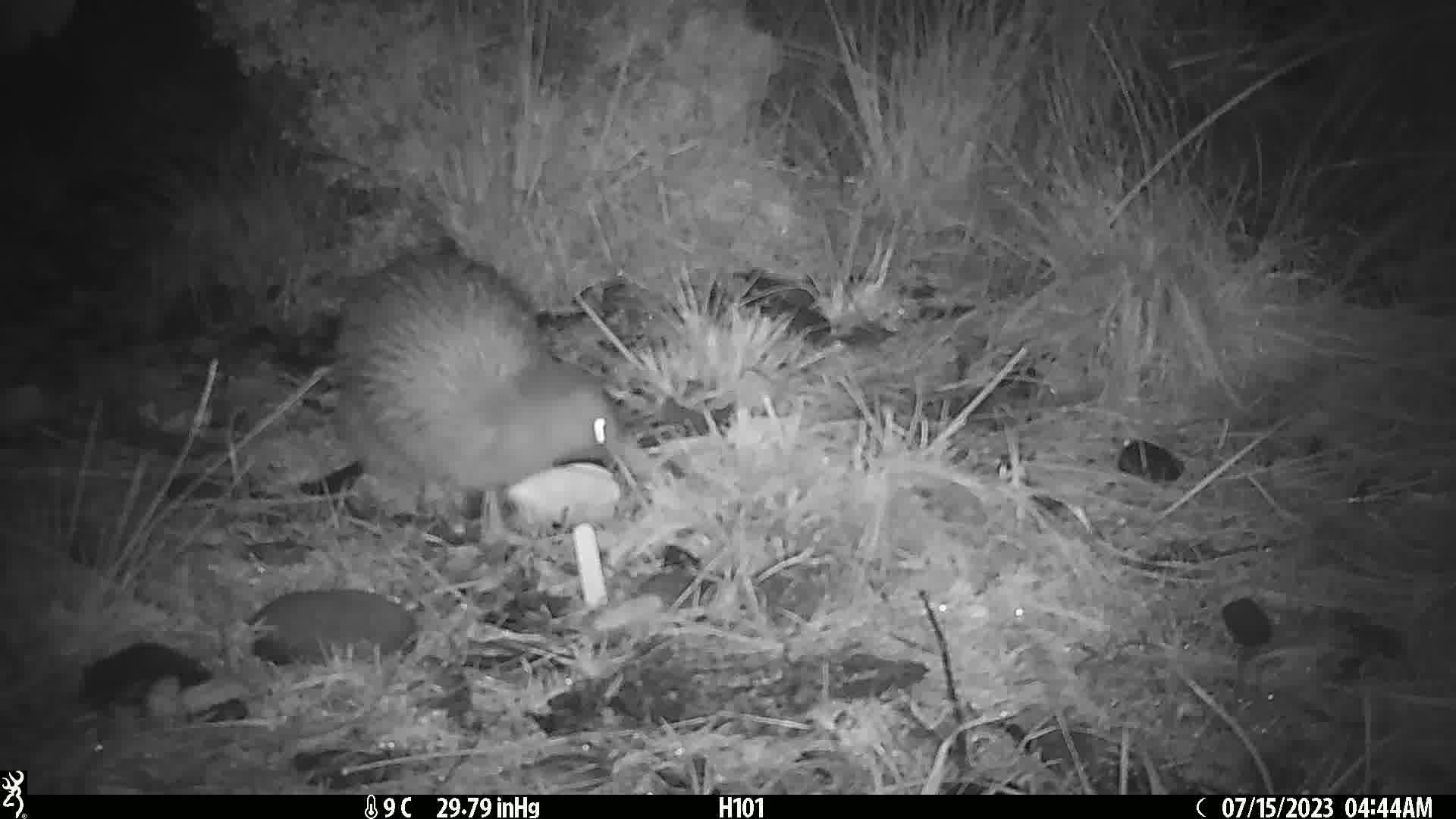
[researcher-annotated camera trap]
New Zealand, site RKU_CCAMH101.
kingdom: Animalia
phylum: Chordata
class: Aves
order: Apterygiformes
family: Apterygidae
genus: Apteryx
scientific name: Apteryx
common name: kiwi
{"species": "kiwi (Apteryx)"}